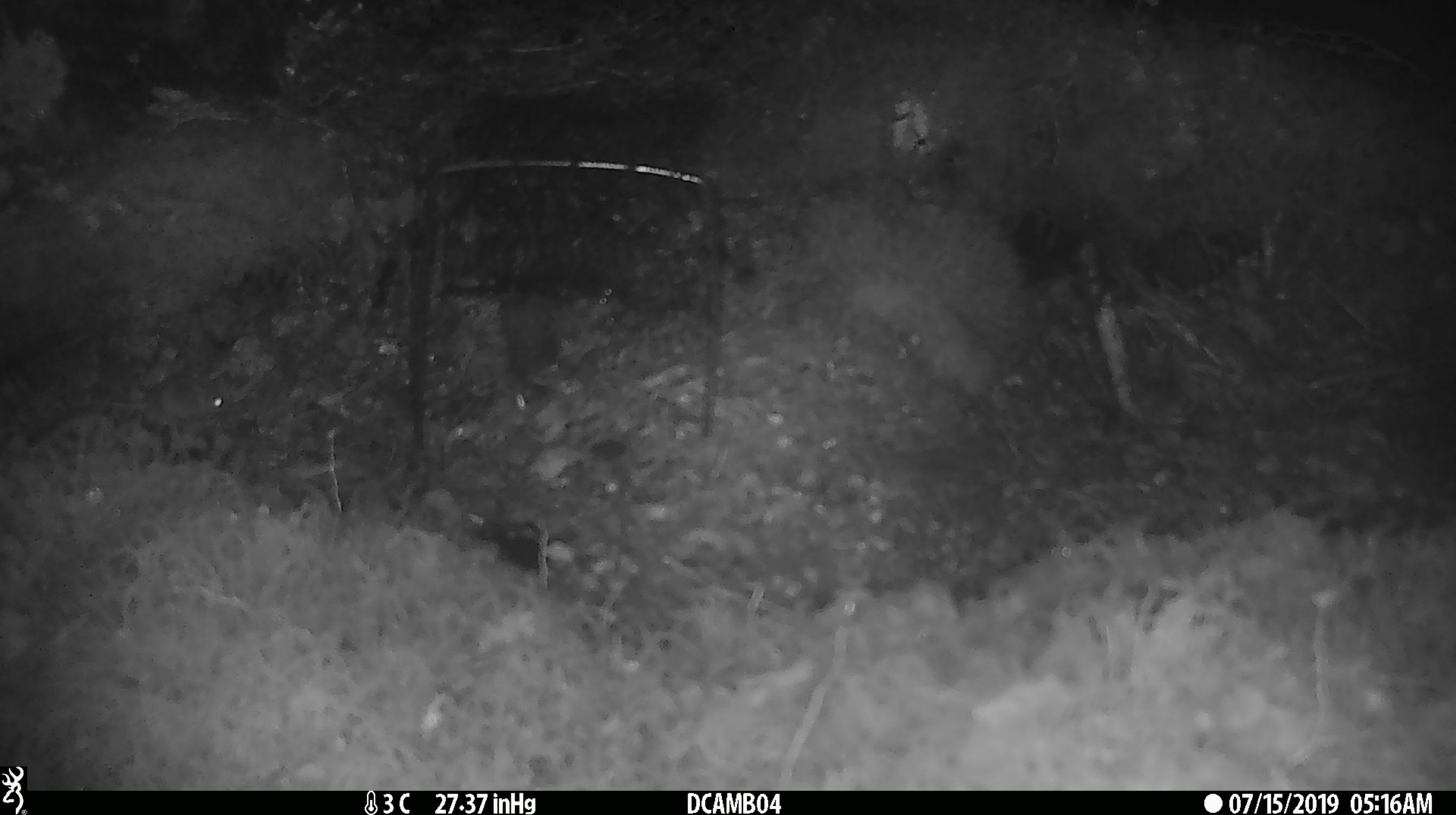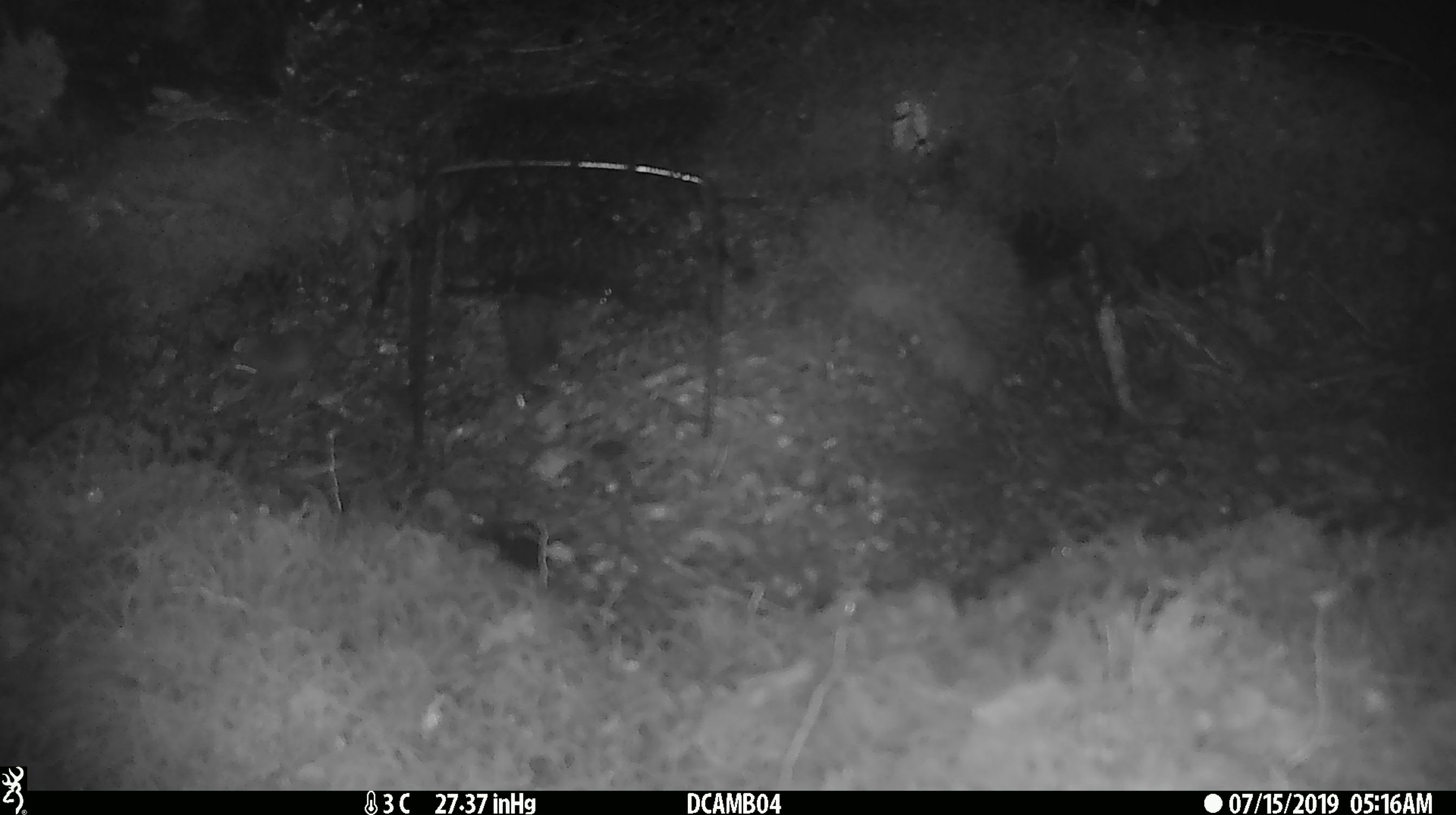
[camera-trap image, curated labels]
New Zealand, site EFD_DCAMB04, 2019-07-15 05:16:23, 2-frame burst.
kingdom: Animalia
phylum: Chordata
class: Mammalia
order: Rodentia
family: Muridae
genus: Mus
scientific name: Mus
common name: mouse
Mouse (Mus).